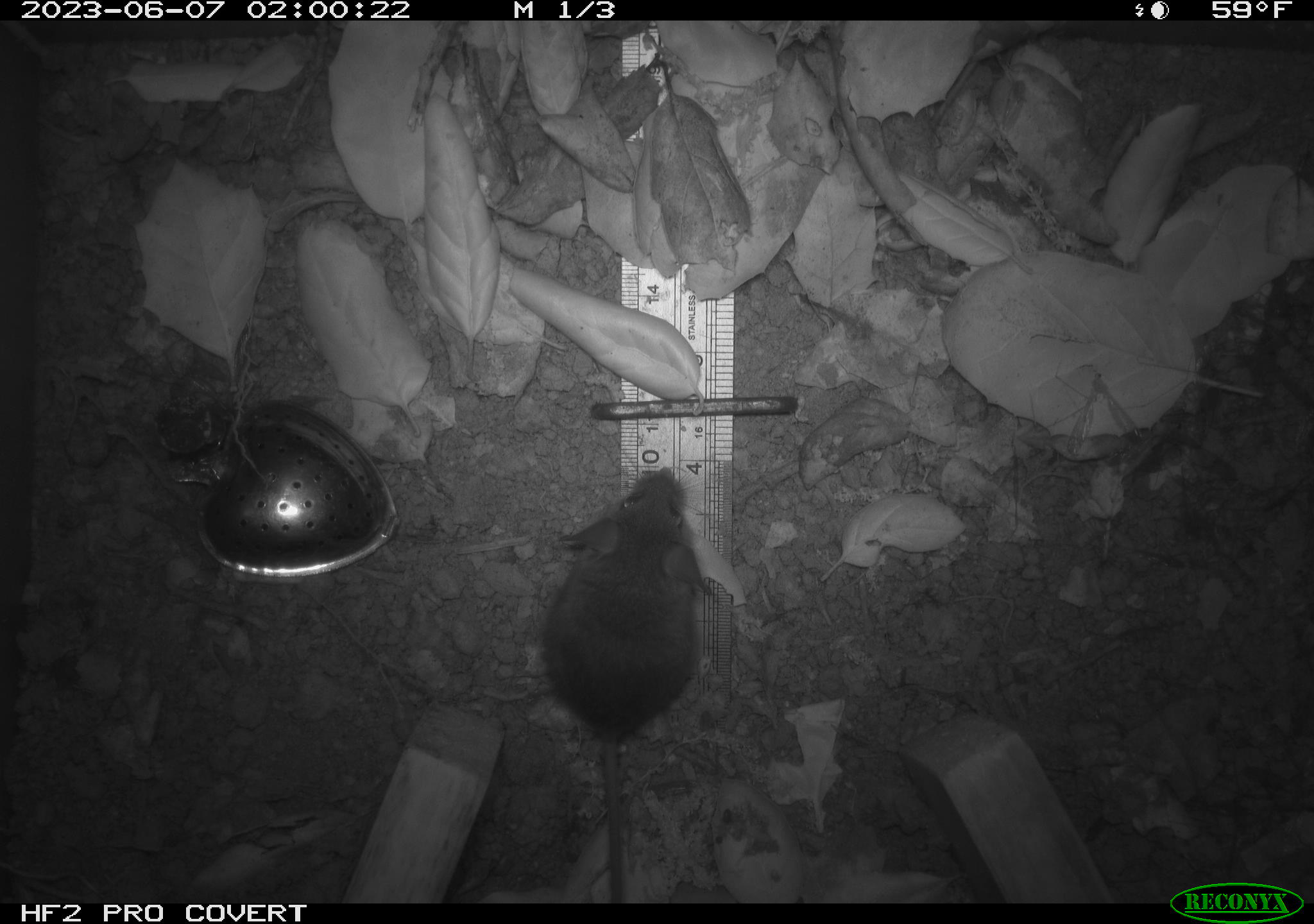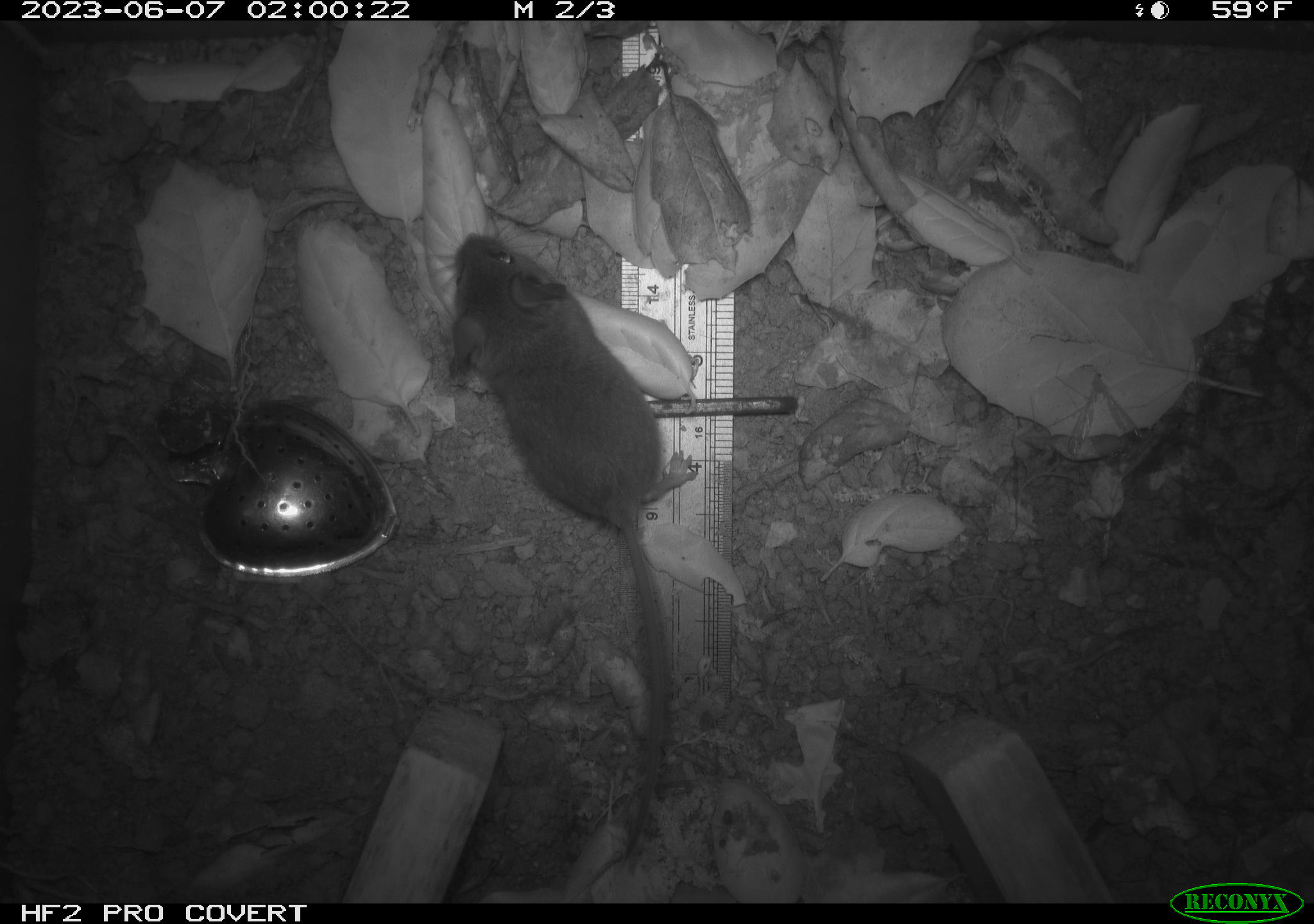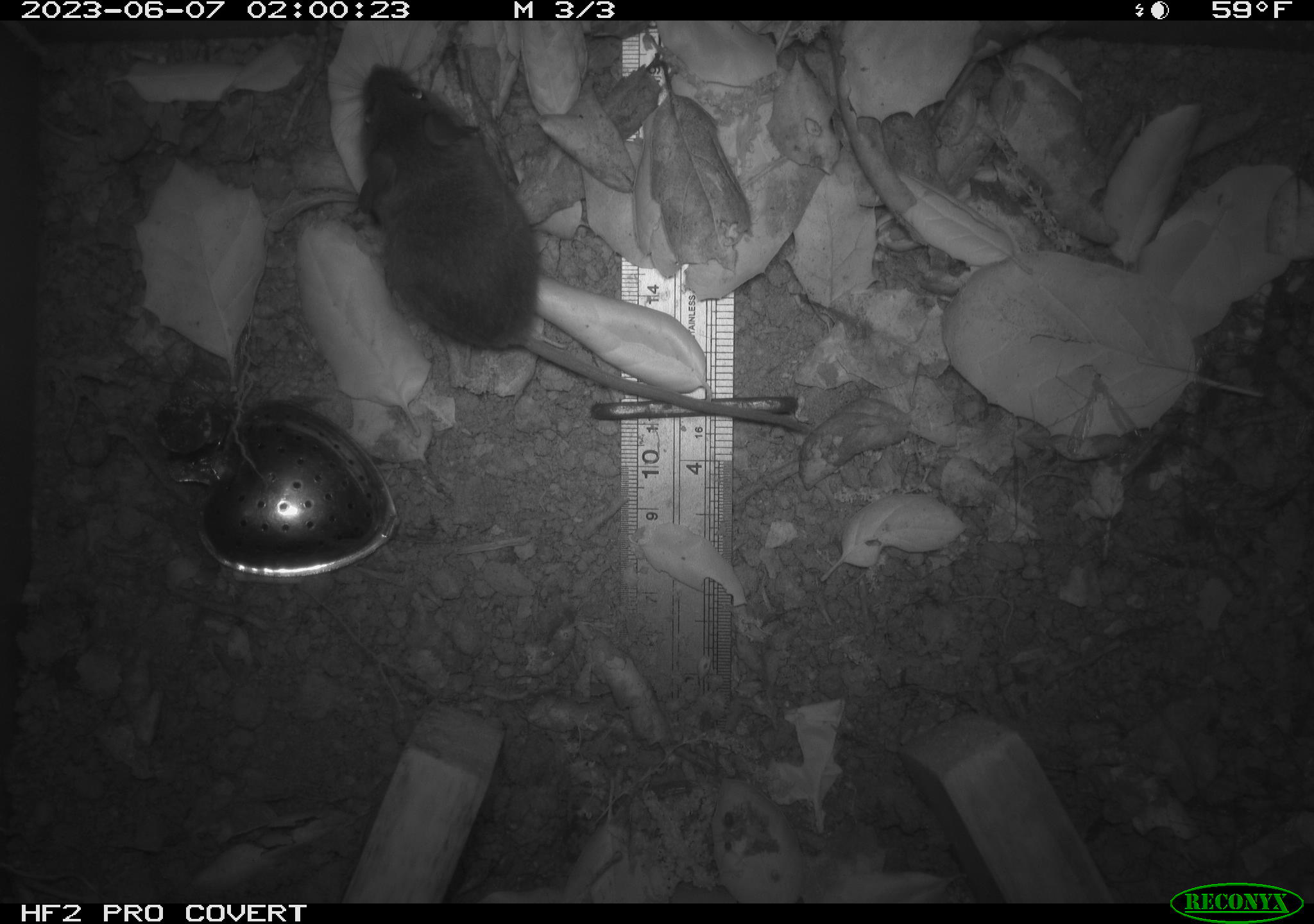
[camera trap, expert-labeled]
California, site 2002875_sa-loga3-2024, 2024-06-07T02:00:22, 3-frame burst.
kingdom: Animalia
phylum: Chordata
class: Mammalia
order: Rodentia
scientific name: Rodentia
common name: rodent